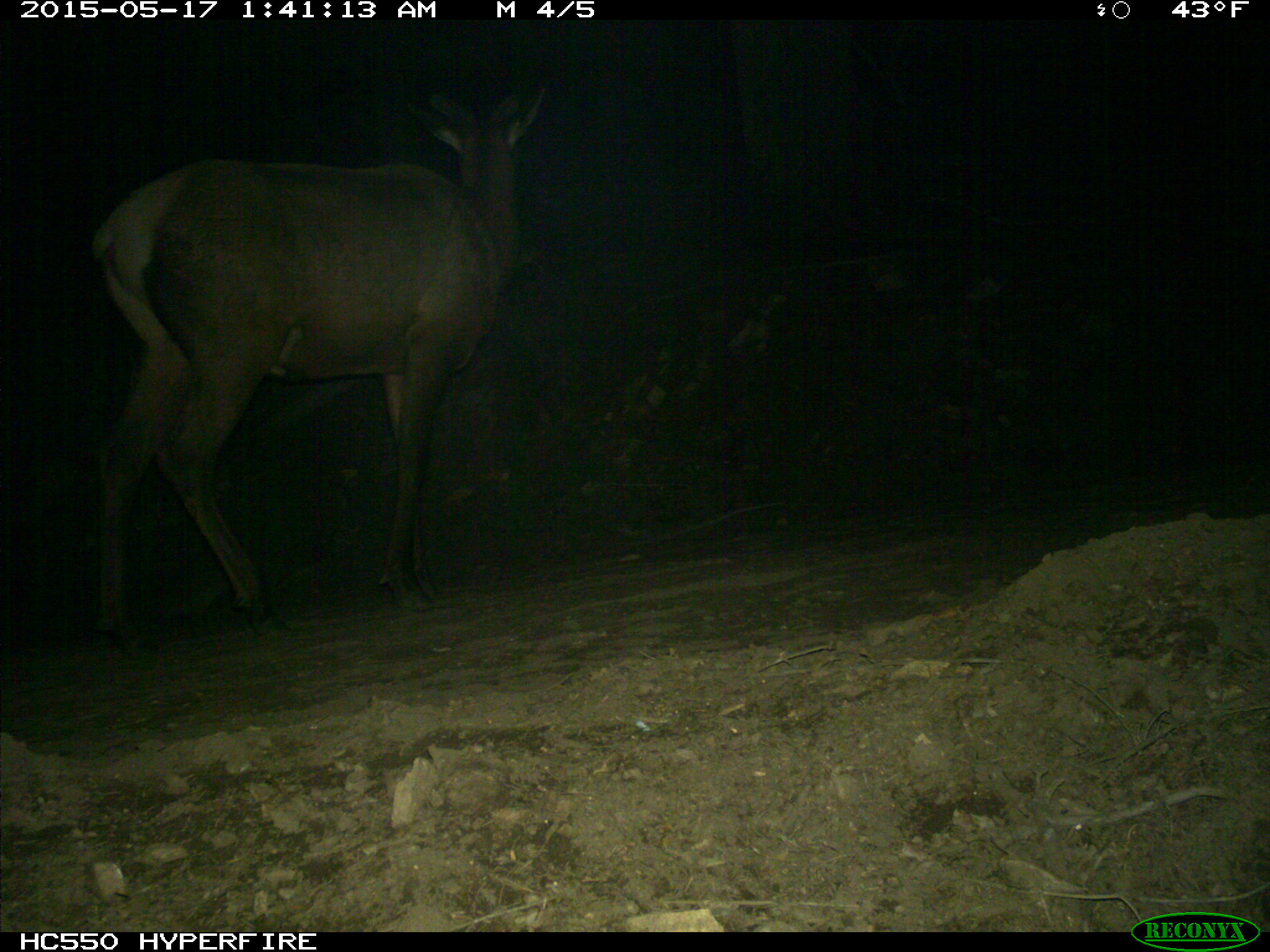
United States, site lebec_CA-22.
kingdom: Animalia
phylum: Chordata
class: Mammalia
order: Artiodactyla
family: Cervidae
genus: Cervus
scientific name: Cervus canadensis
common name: elk